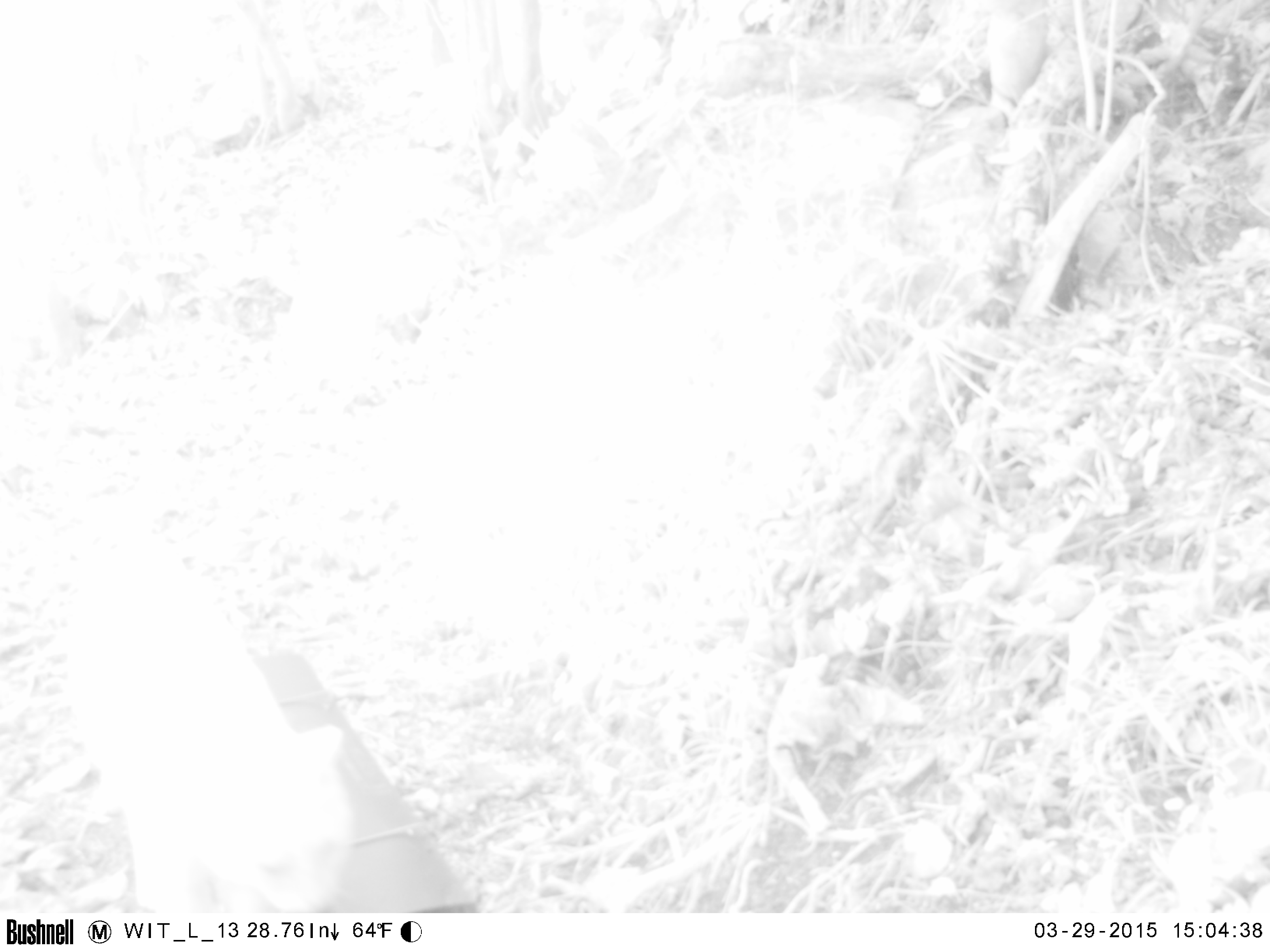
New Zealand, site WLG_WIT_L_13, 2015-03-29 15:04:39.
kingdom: Animalia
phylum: Chordata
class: Mammalia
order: Carnivora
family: Felidae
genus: Felis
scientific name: Felis catus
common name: domestic cat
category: cat